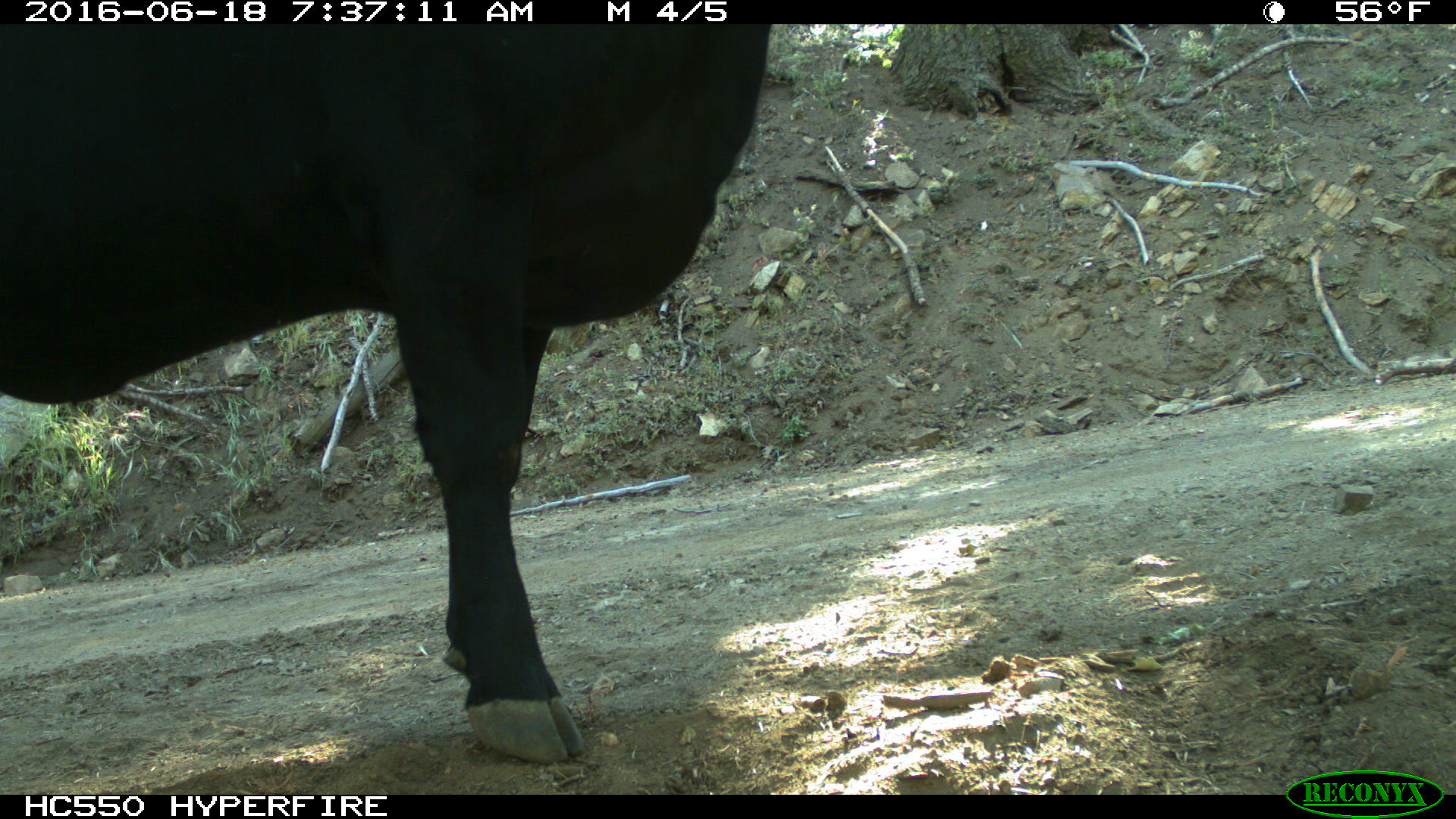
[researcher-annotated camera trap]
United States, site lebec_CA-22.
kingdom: Animalia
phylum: Chordata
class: Mammalia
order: Artiodactyla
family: Bovidae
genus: Bos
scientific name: Bos taurus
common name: domestic cow